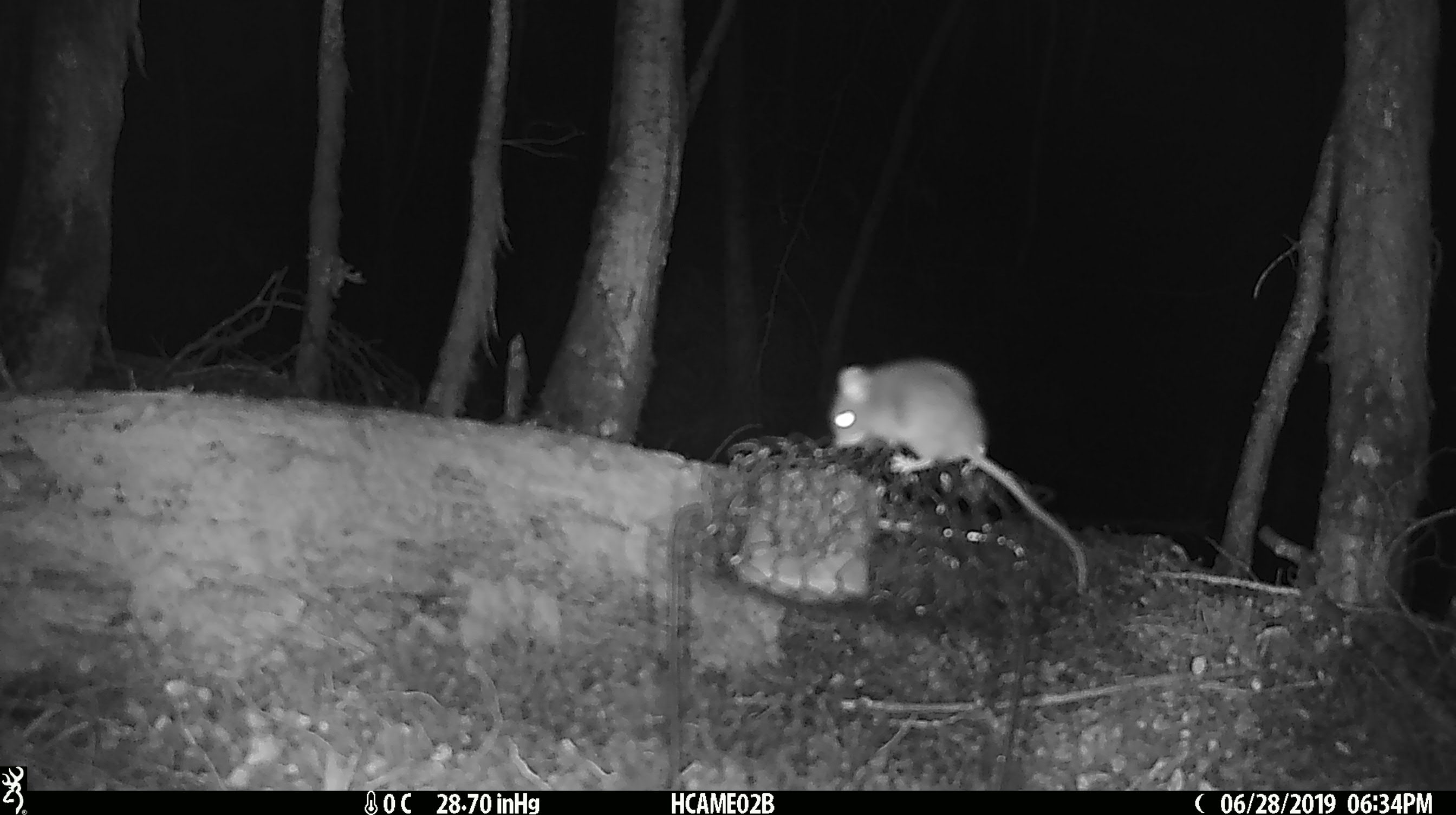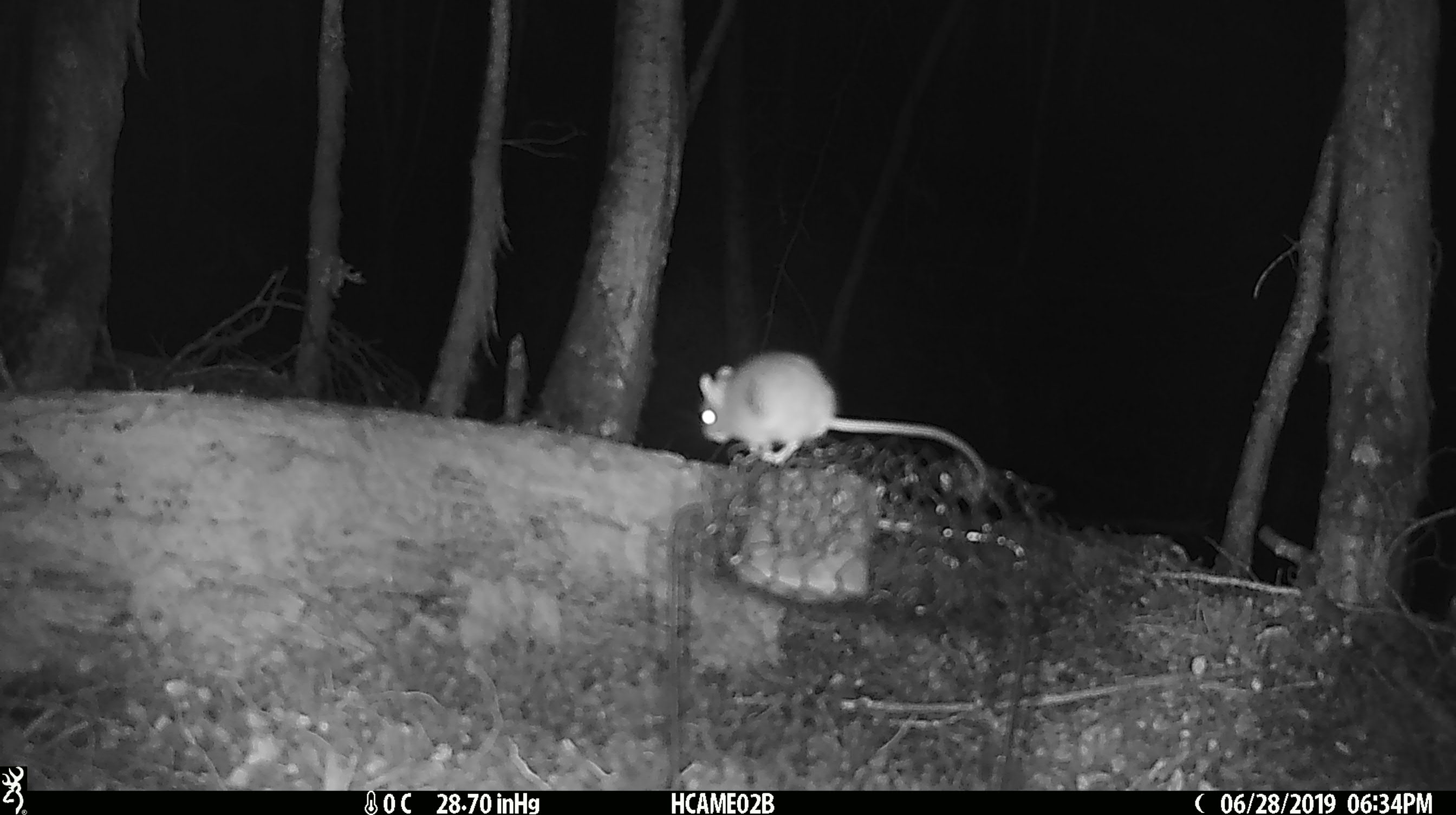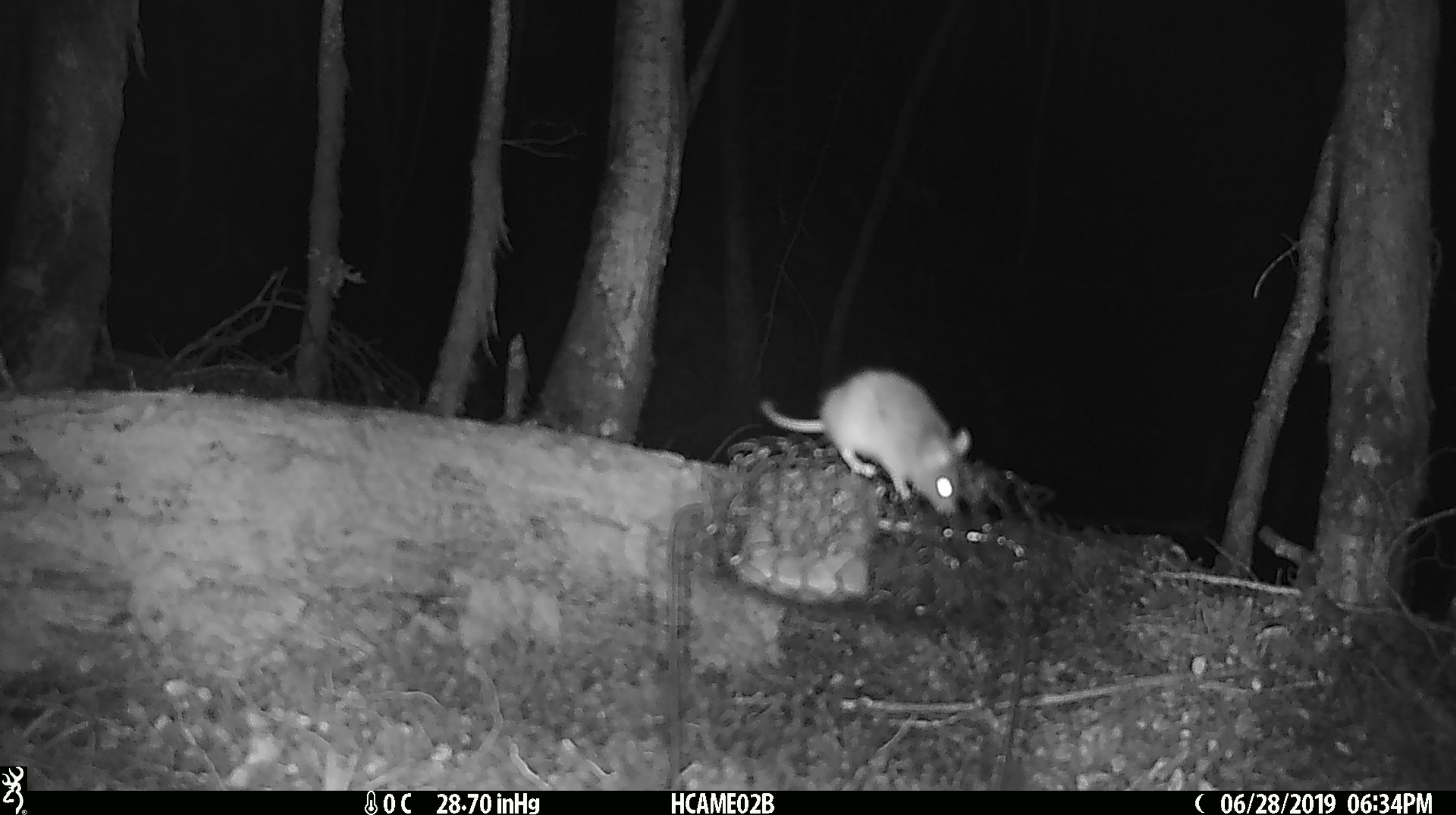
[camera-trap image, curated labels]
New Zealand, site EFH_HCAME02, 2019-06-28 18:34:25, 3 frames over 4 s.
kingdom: Animalia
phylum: Chordata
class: Mammalia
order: Rodentia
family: Muridae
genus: Mus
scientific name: Mus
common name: mouse